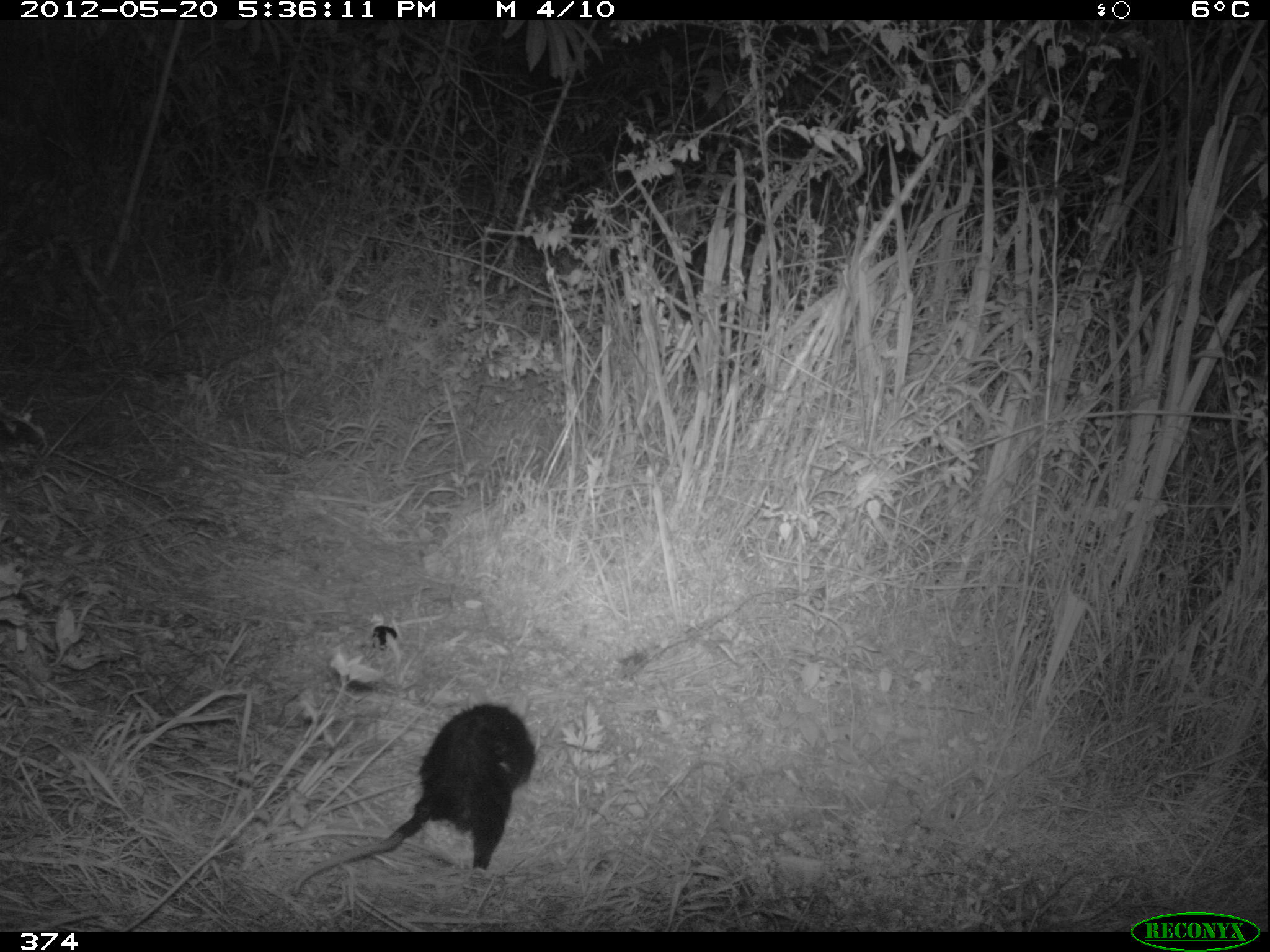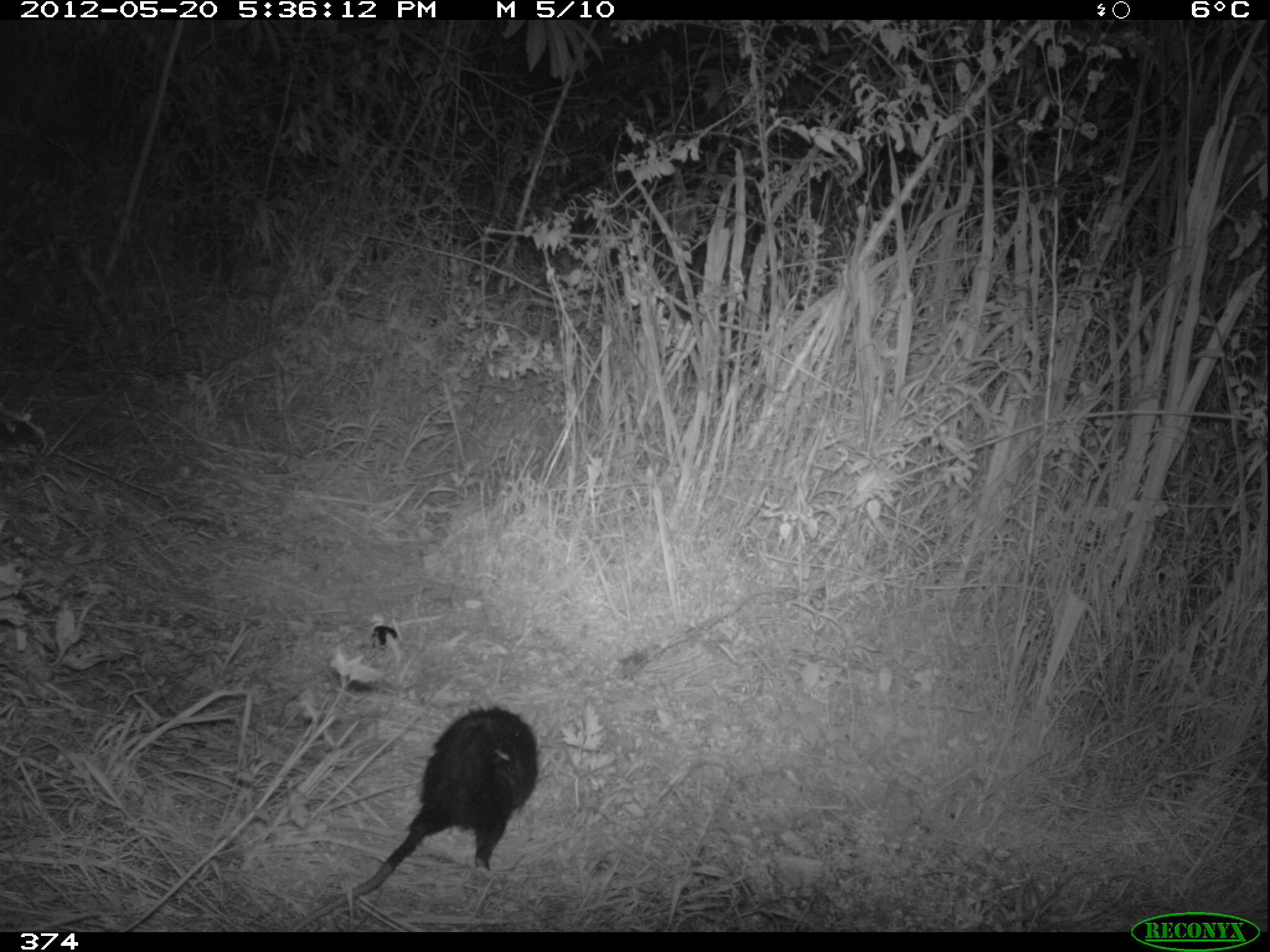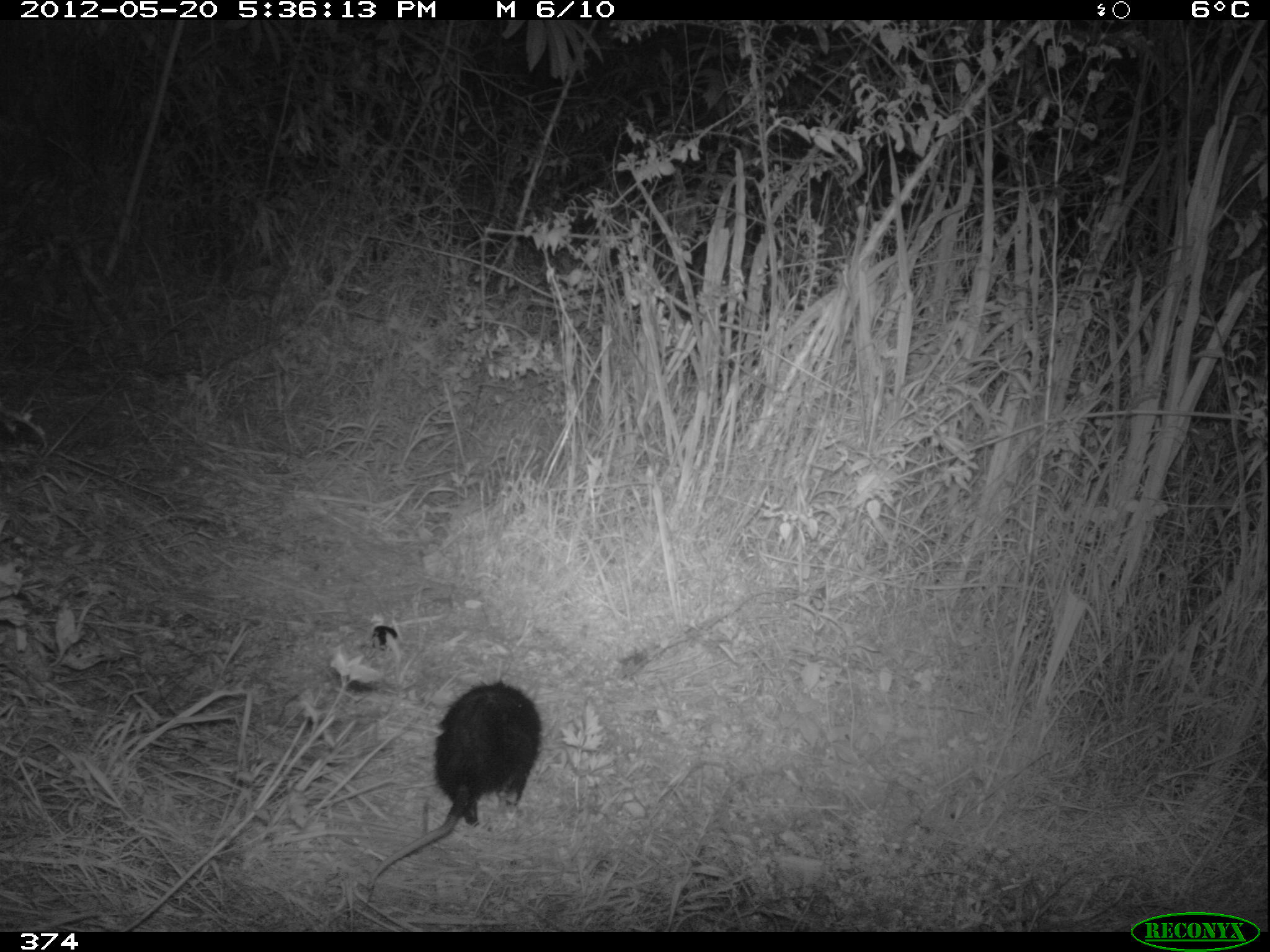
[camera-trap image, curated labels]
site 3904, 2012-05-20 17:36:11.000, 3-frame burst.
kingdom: Animalia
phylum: Chordata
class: Mammalia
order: Didelphimorphia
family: Didelphidae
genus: Didelphis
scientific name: Didelphis pernigra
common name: andean white-eared opossum